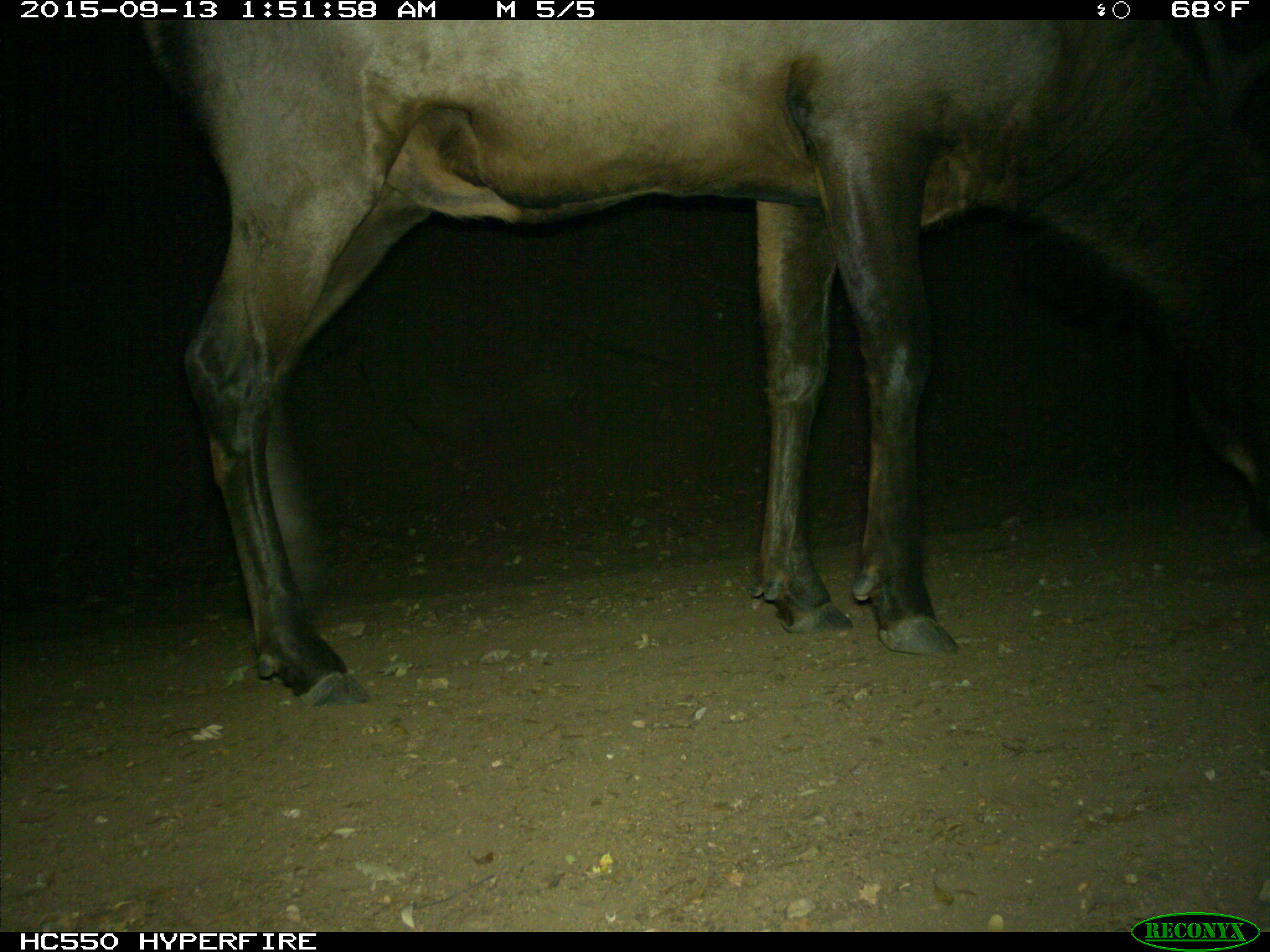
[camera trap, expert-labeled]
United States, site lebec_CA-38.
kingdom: Animalia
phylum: Chordata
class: Mammalia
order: Artiodactyla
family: Cervidae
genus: Cervus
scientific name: Cervus canadensis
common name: elk